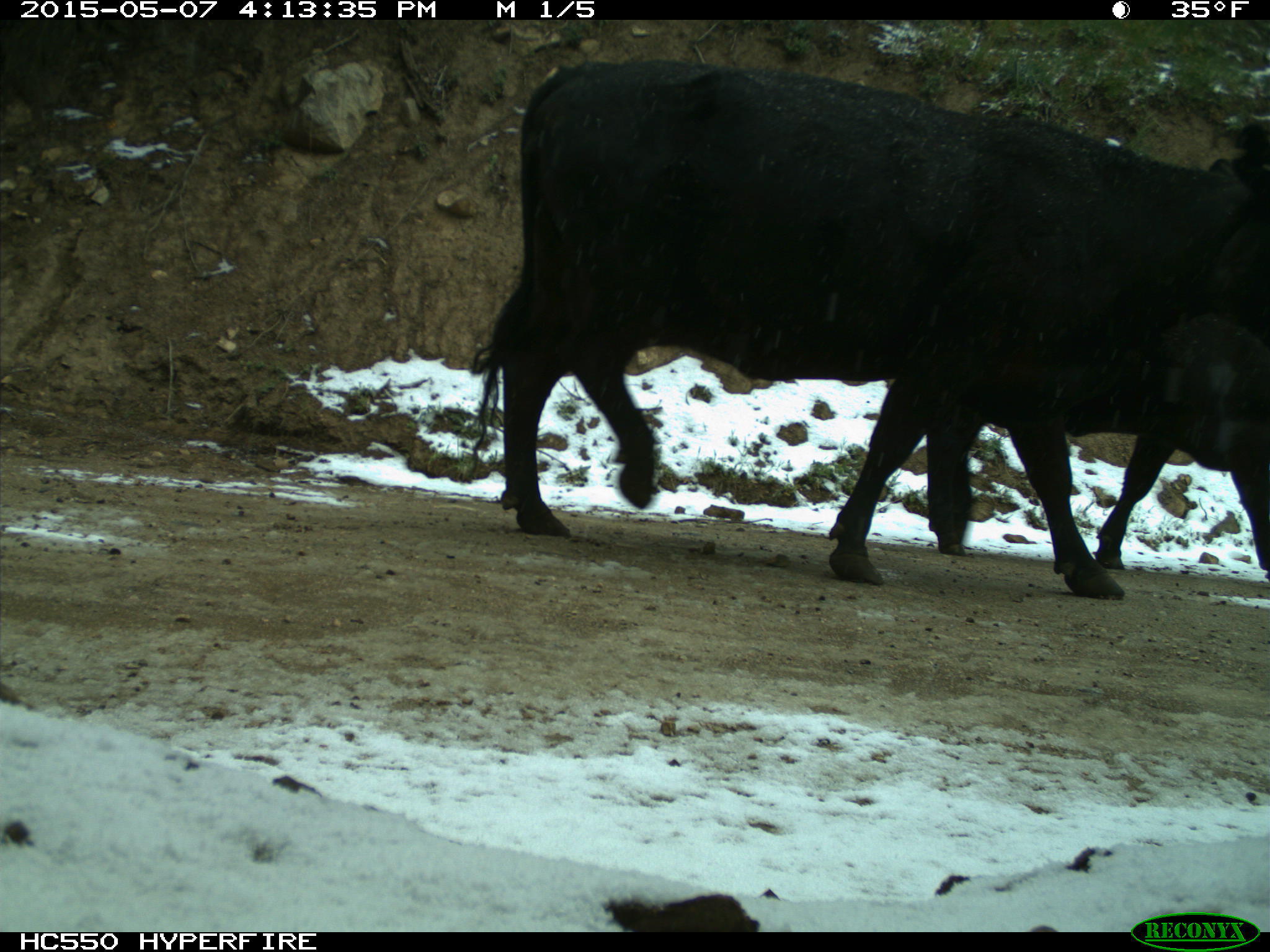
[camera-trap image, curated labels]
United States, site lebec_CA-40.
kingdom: Animalia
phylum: Chordata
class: Mammalia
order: Artiodactyla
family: Bovidae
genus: Bos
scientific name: Bos taurus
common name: domestic cow